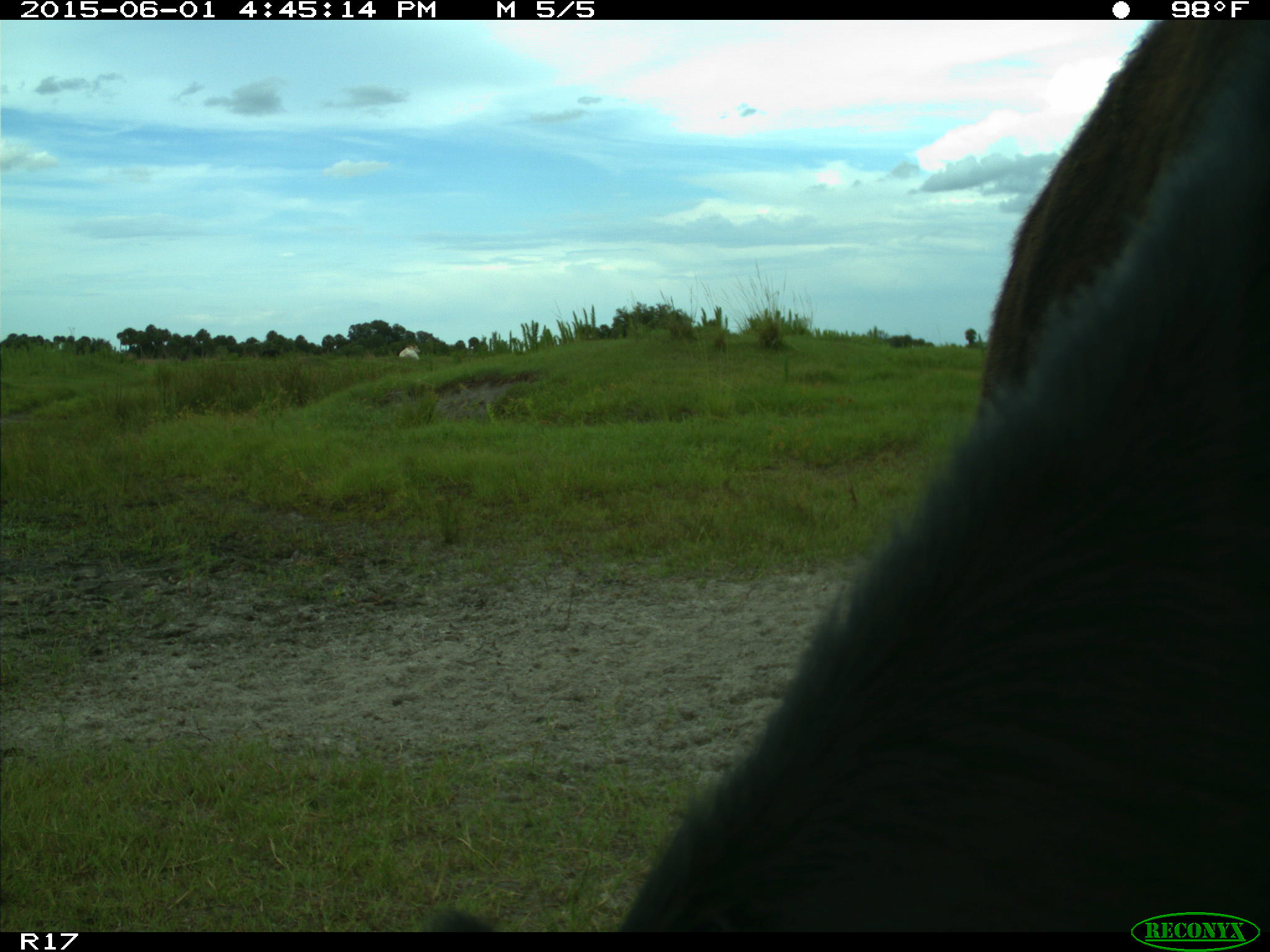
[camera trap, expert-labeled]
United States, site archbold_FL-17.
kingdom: Animalia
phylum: Chordata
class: Mammalia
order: Artiodactyla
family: Bovidae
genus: Bos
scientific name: Bos taurus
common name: domestic cow